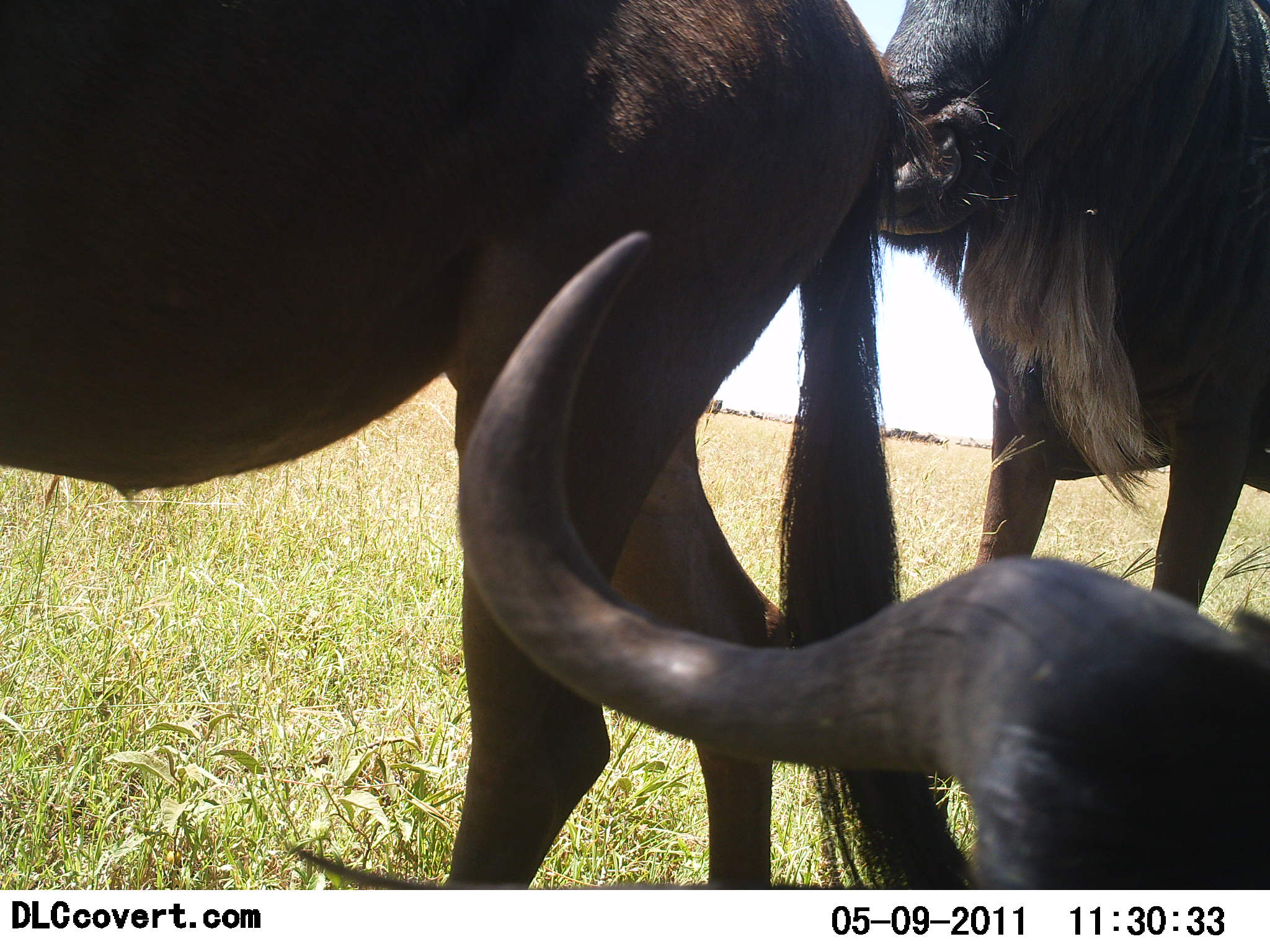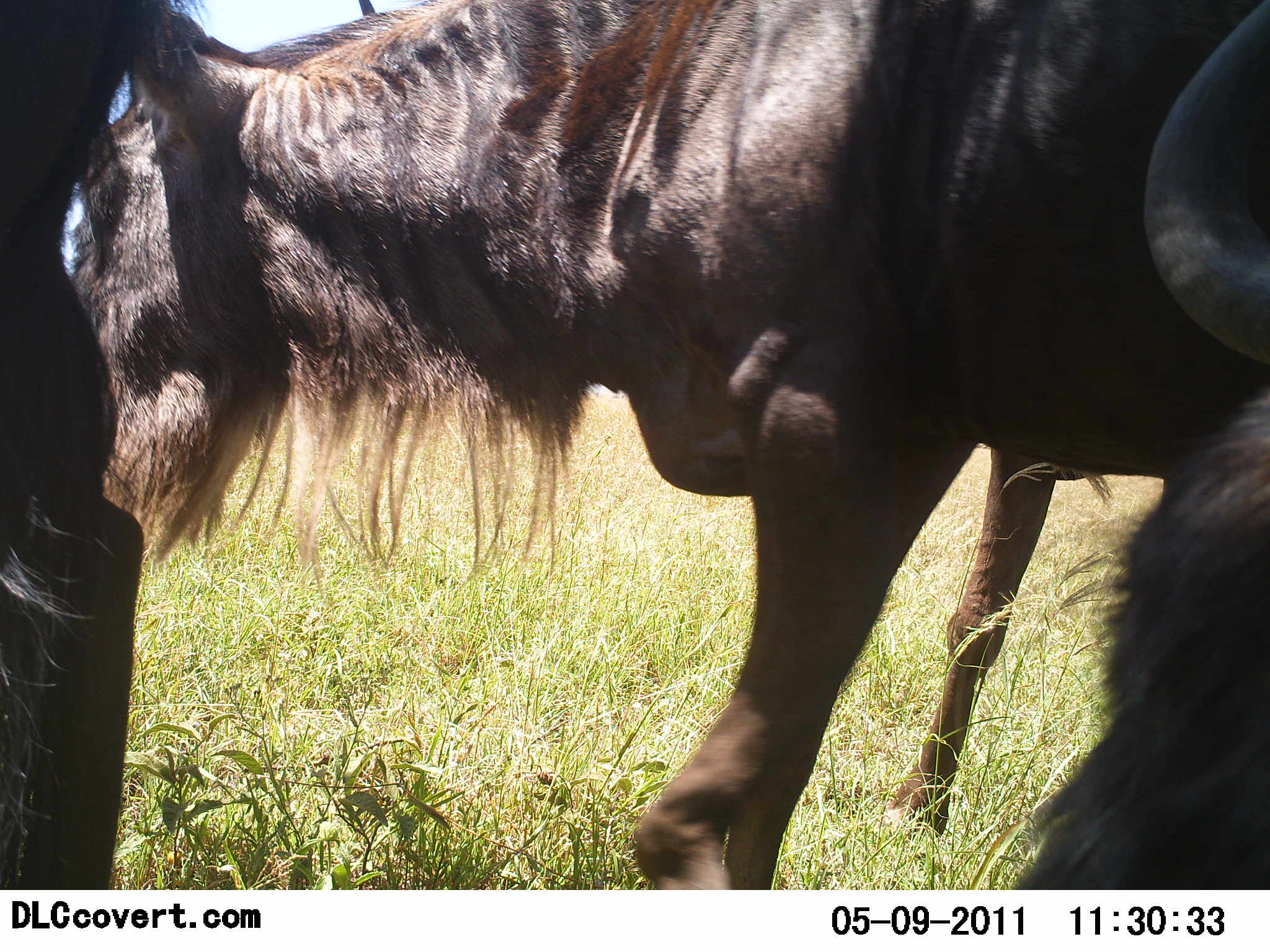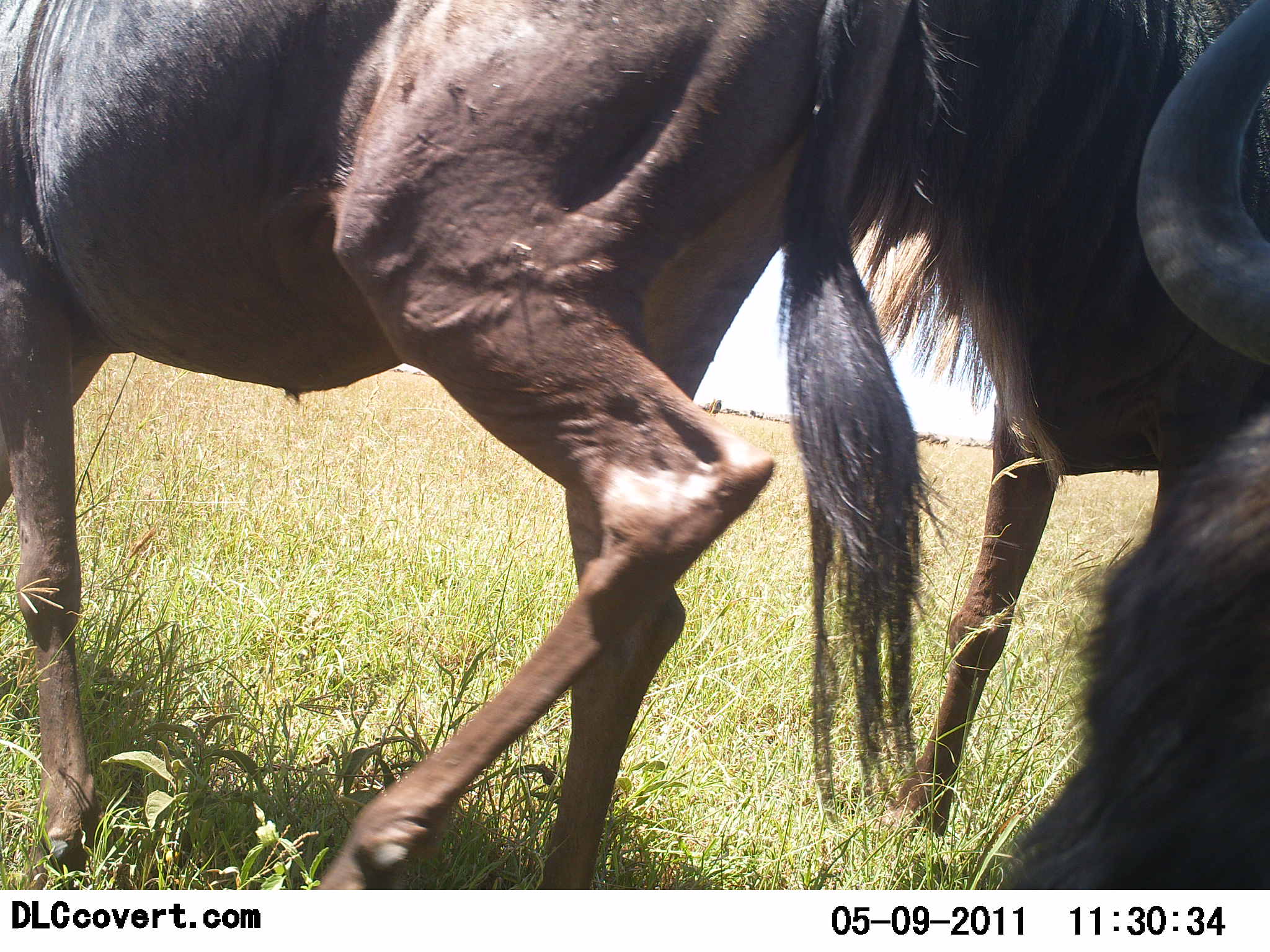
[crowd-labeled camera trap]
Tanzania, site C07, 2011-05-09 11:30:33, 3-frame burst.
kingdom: Animalia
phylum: Chordata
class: Mammalia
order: Artiodactyla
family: Bovidae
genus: Connochaetes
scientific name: Connochaetes taurinus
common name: blue wildebeest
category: wildebeest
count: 3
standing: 50%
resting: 17%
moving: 92%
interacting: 0%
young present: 0%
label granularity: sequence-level